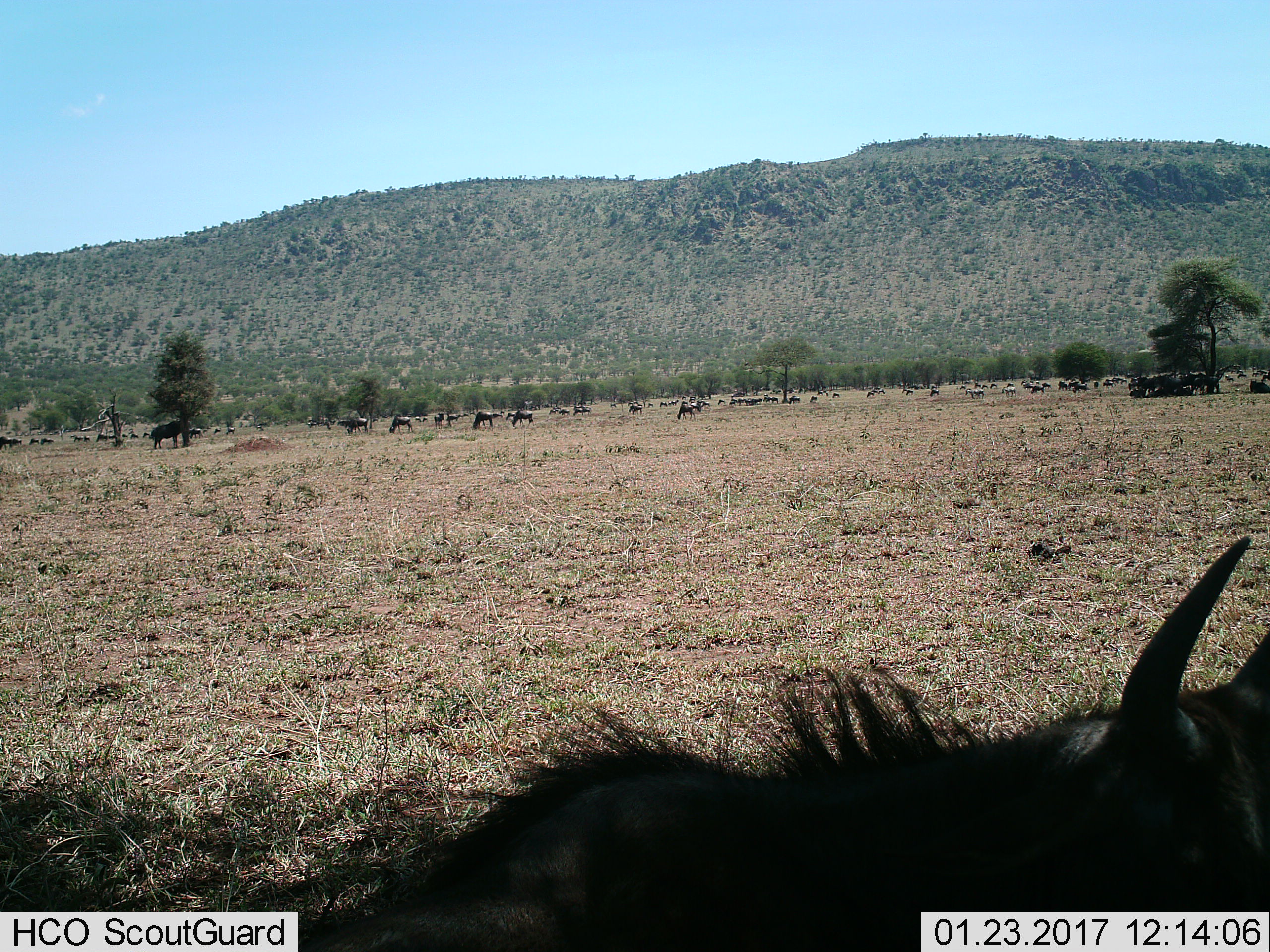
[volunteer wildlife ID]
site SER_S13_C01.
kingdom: Animalia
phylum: Chordata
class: Mammalia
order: Artiodactyla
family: Bovidae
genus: Connochaetes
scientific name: Connochaetes taurinus taurinus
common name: blue wildebeest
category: wildebeestblue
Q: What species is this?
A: Wildebeestblue (blue wildebeest) (Connochaetes taurinus taurinus).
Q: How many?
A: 11-50.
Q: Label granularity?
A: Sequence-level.